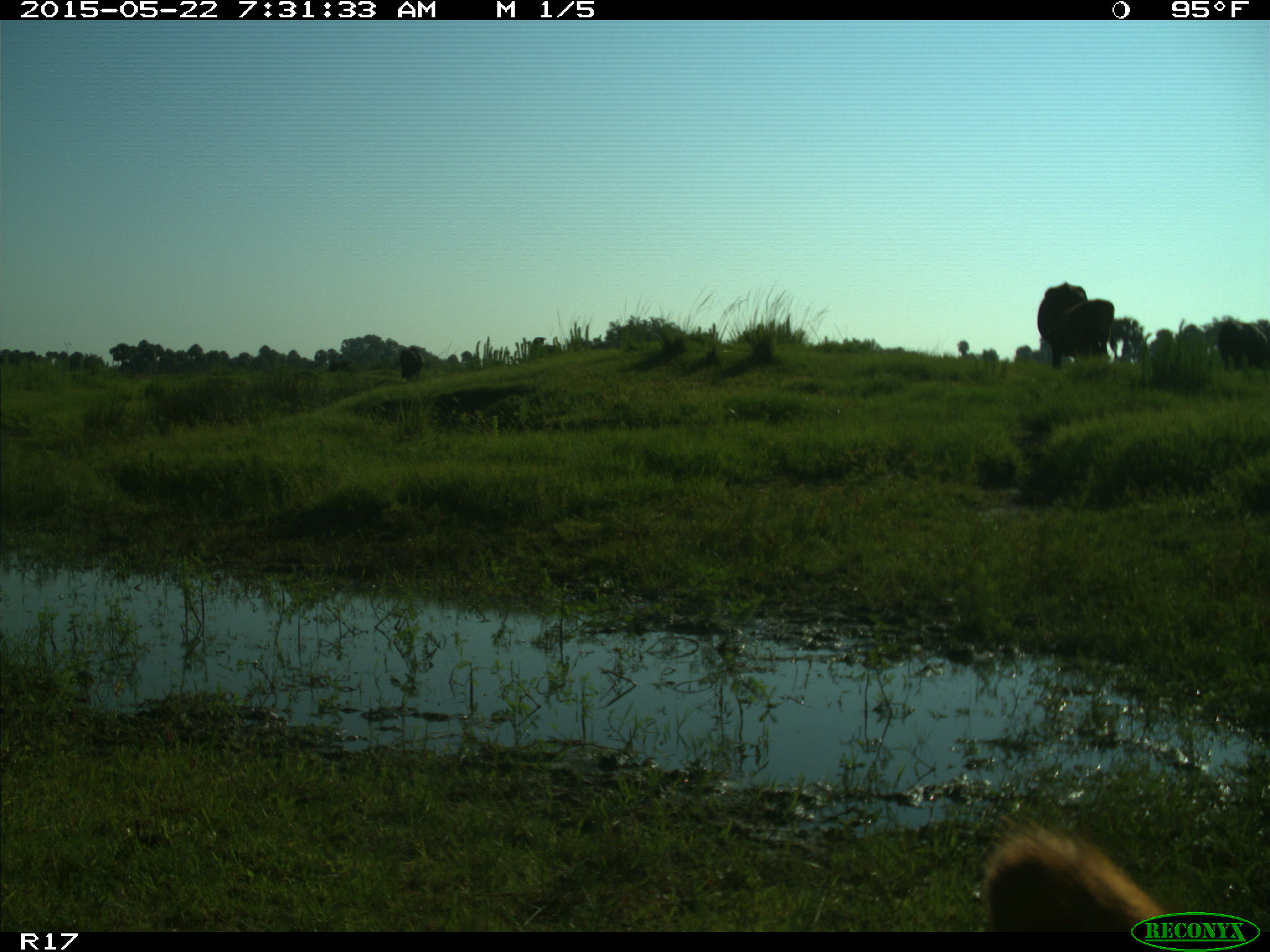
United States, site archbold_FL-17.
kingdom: Animalia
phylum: Chordata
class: Mammalia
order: Artiodactyla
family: Bovidae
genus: Bos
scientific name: Bos taurus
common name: domestic cow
Bos taurus (domestic cow).